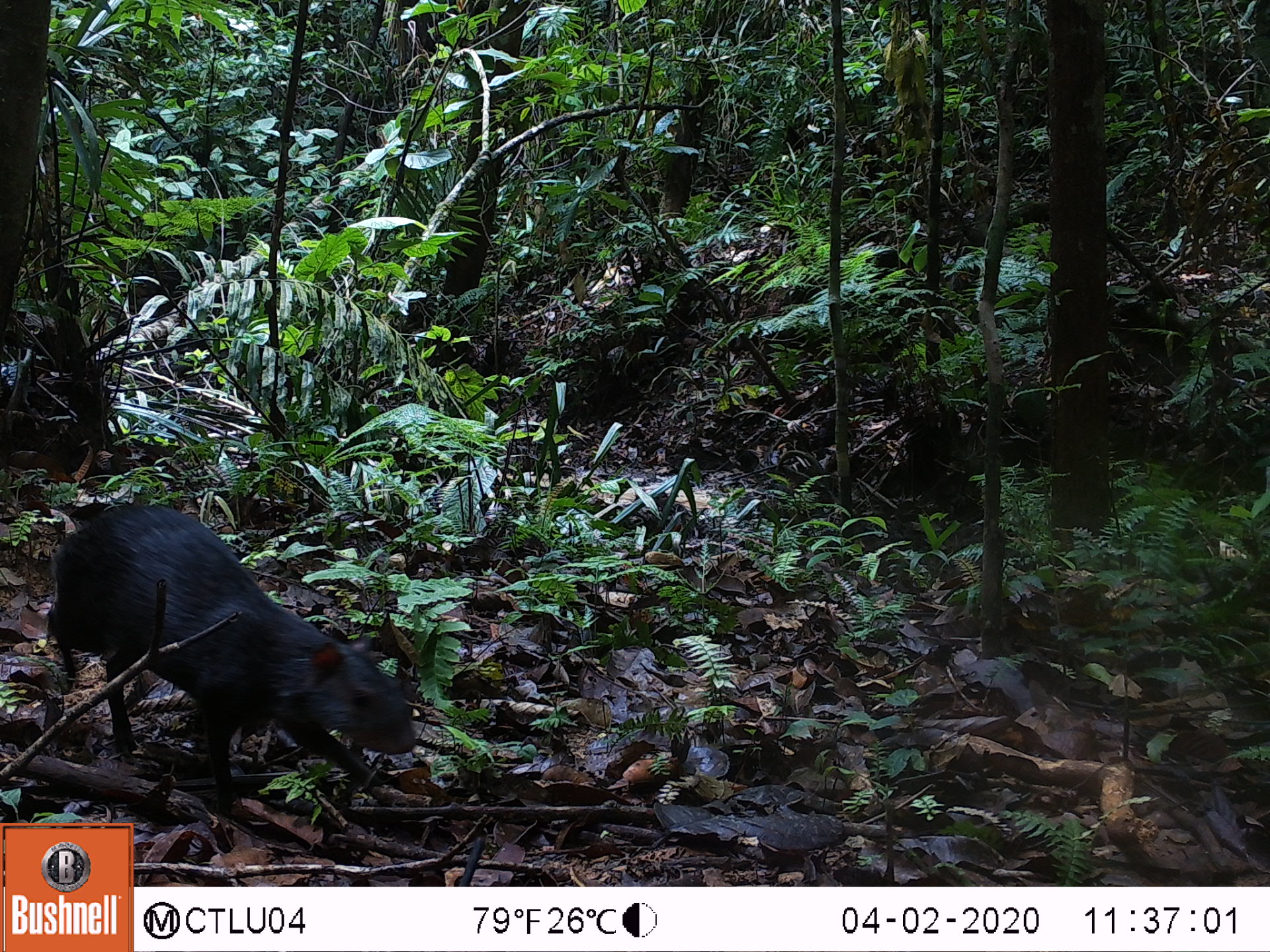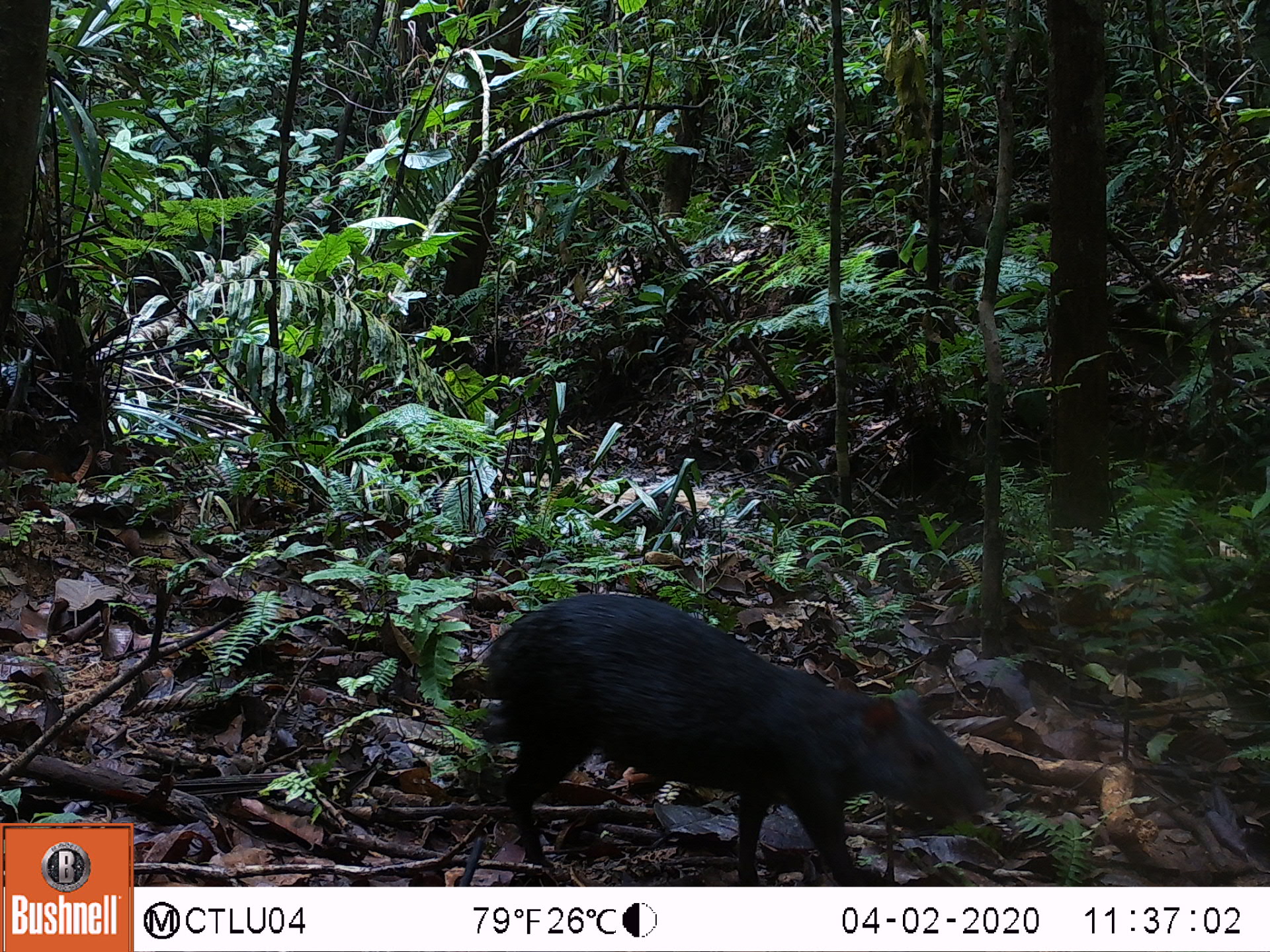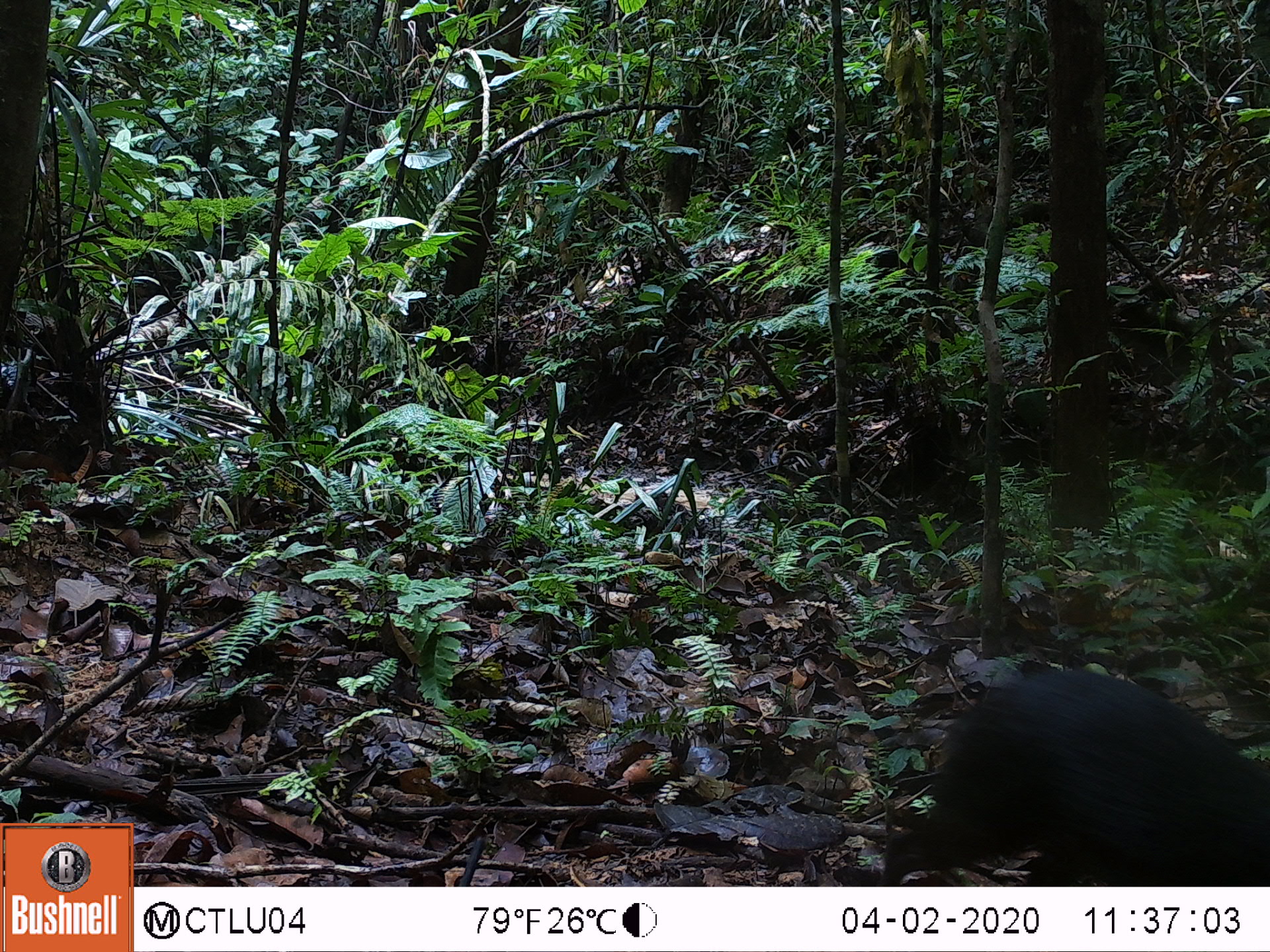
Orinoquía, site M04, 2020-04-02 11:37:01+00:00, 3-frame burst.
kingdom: Animalia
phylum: Chordata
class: Mammalia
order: Rodentia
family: Dasyproctidae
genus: Dasyprocta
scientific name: Dasyprocta fuliginosa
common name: black agouti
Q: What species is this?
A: Black agouti (Dasyprocta fuliginosa).